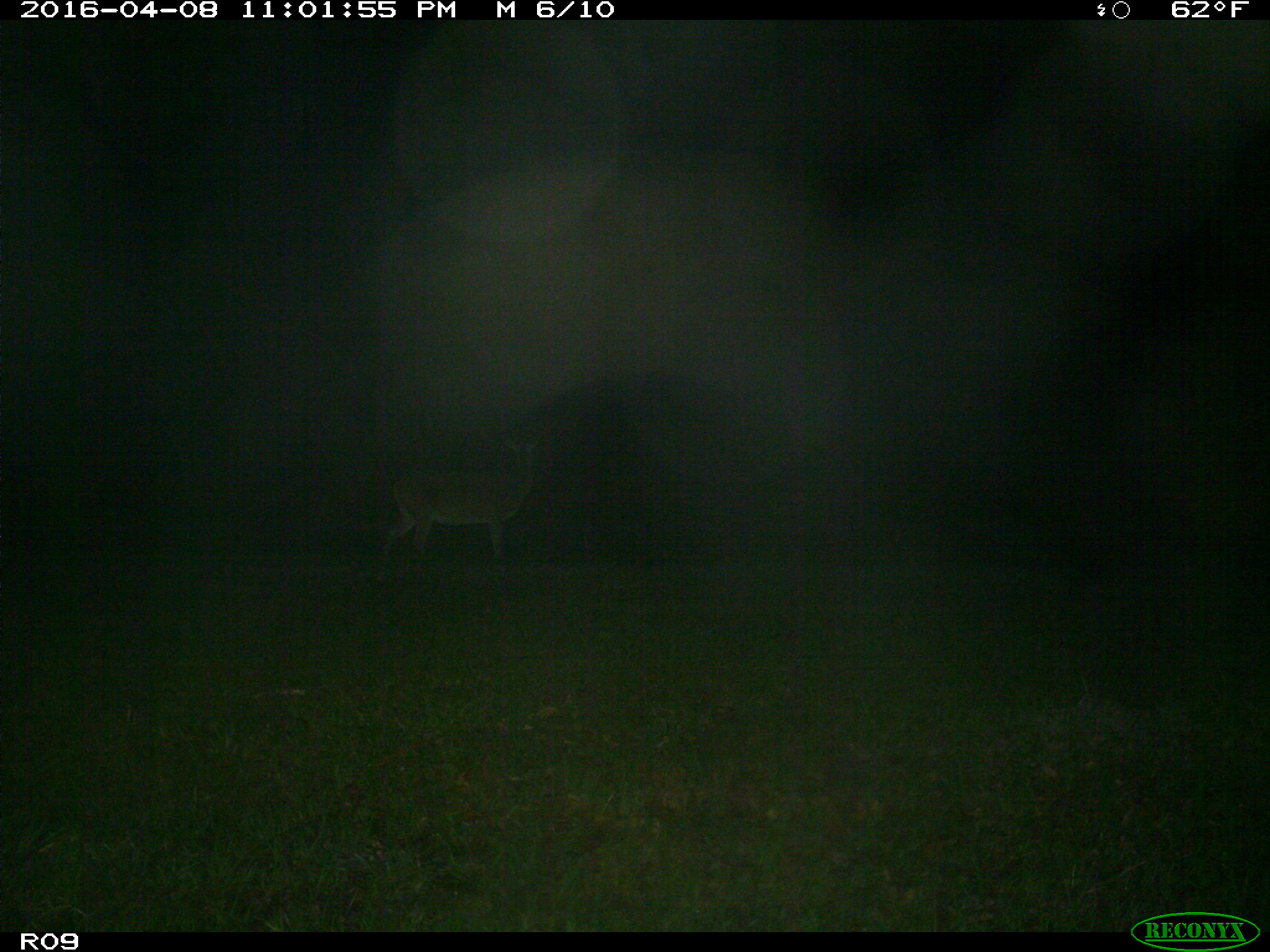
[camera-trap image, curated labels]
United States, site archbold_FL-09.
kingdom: Animalia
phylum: Chordata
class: Mammalia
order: Artiodactyla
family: Cervidae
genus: Odocoileus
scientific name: Odocoileus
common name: deer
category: unidentified deer